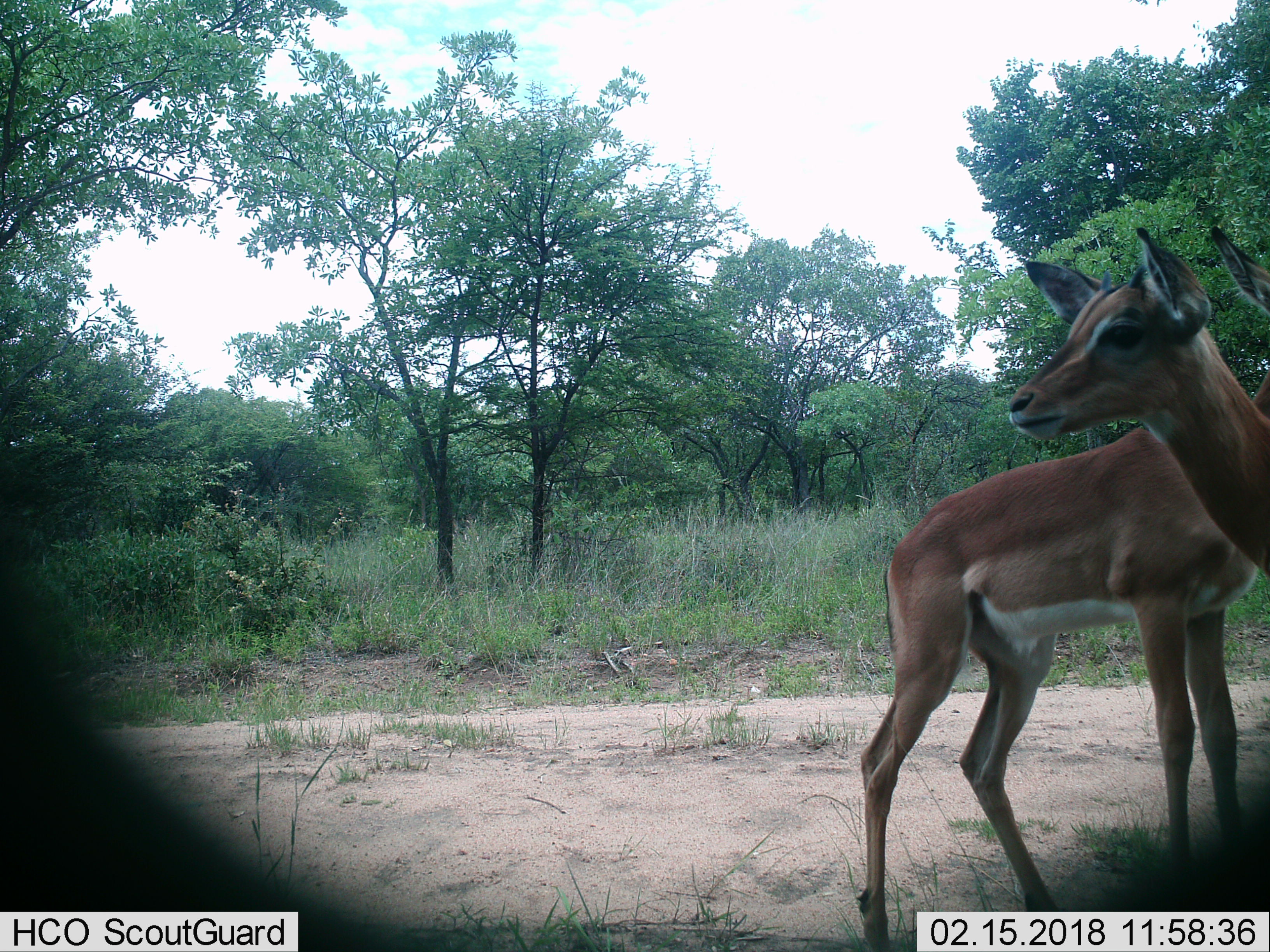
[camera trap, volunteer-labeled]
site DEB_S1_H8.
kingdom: Animalia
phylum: Chordata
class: Mammalia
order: Artiodactyla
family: Bovidae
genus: Aepyceros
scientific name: Aepyceros melampus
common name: impala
Impala (Aepyceros melampus), count 2. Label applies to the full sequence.